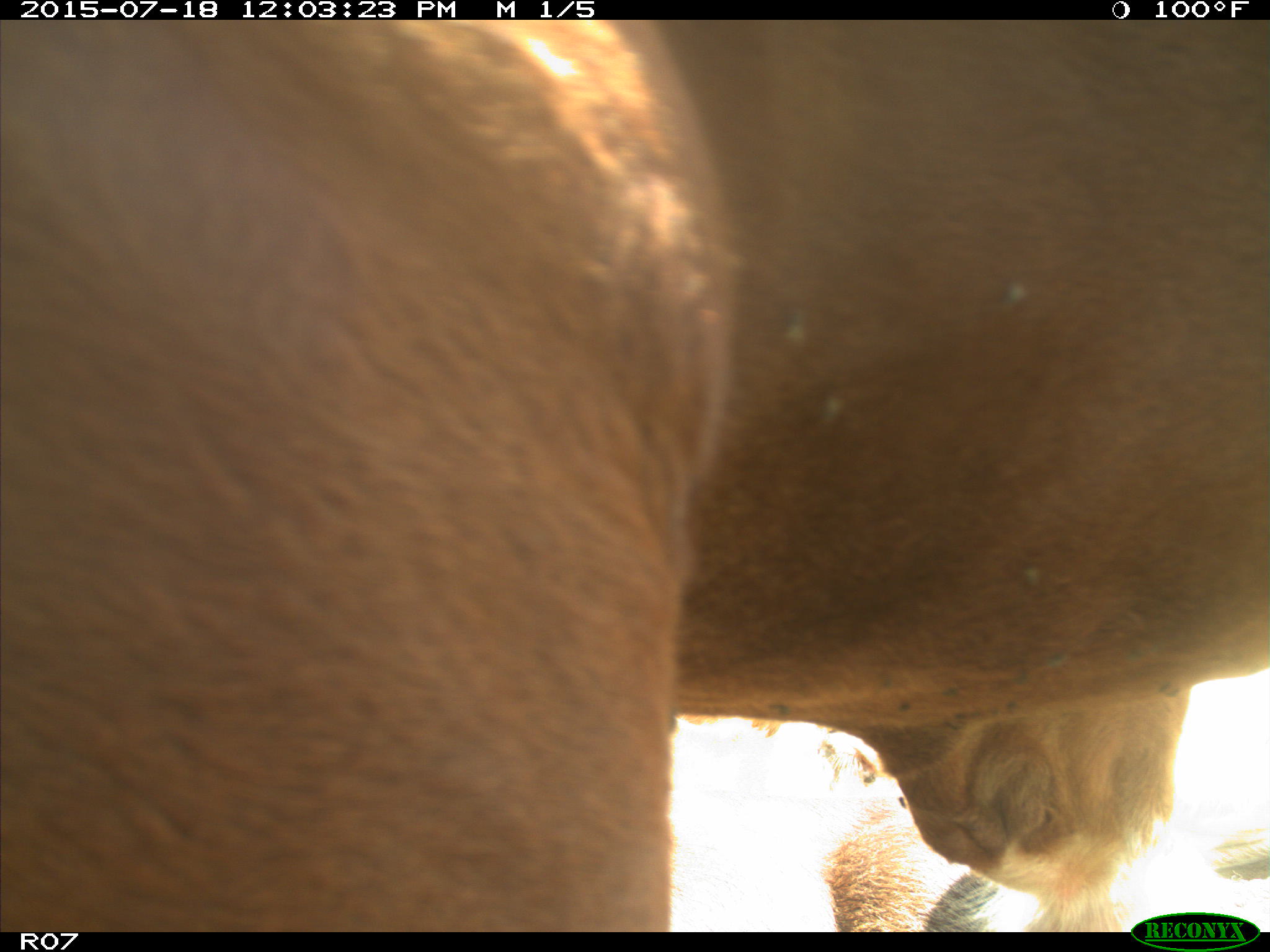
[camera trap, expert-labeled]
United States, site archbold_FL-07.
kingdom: Animalia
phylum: Chordata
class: Mammalia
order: Artiodactyla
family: Bovidae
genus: Bos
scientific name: Bos taurus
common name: domestic cow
Bos taurus (domestic cow).